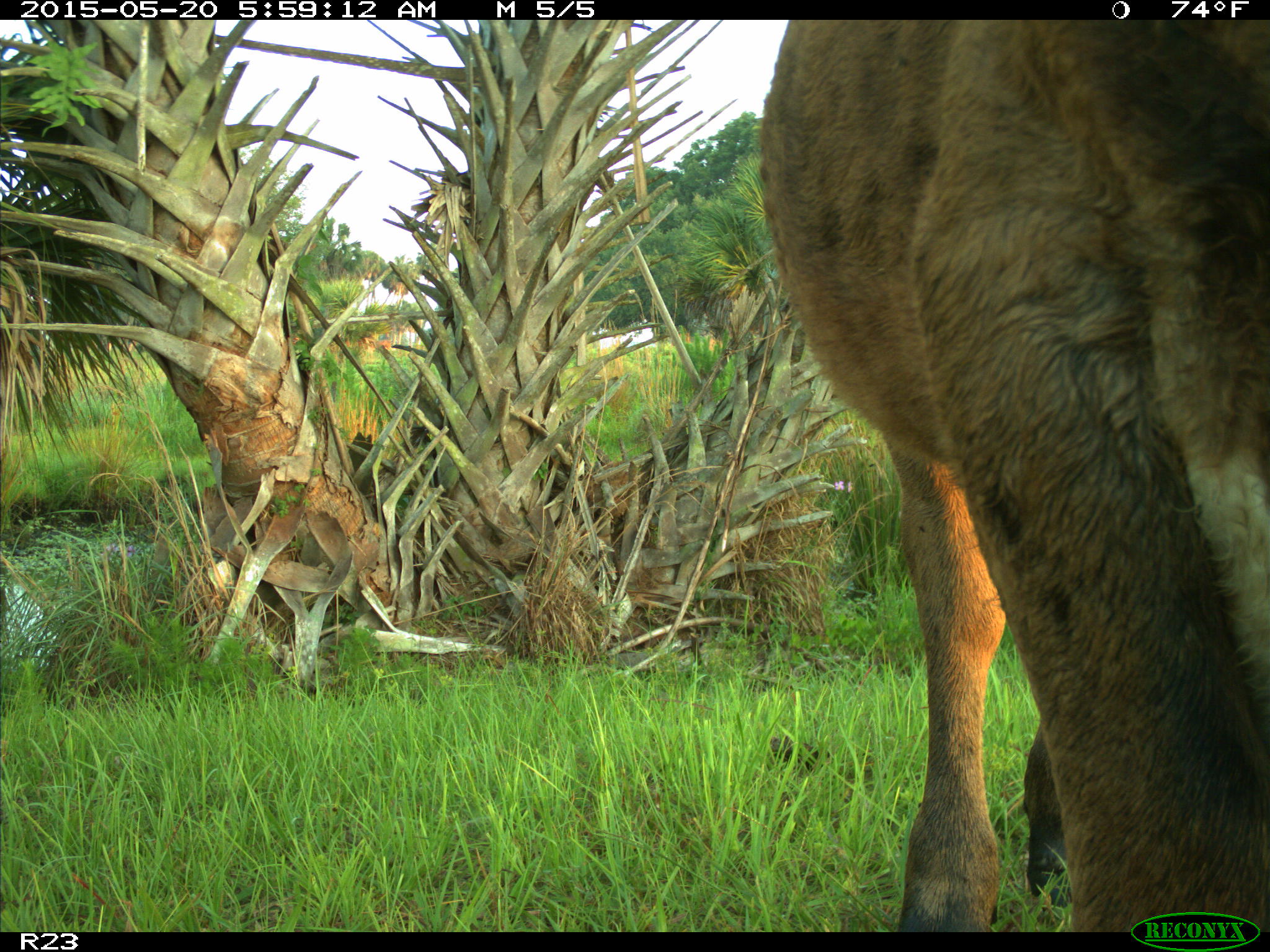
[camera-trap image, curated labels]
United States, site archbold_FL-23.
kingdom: Animalia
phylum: Chordata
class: Mammalia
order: Artiodactyla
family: Bovidae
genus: Bos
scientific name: Bos taurus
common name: domestic cow